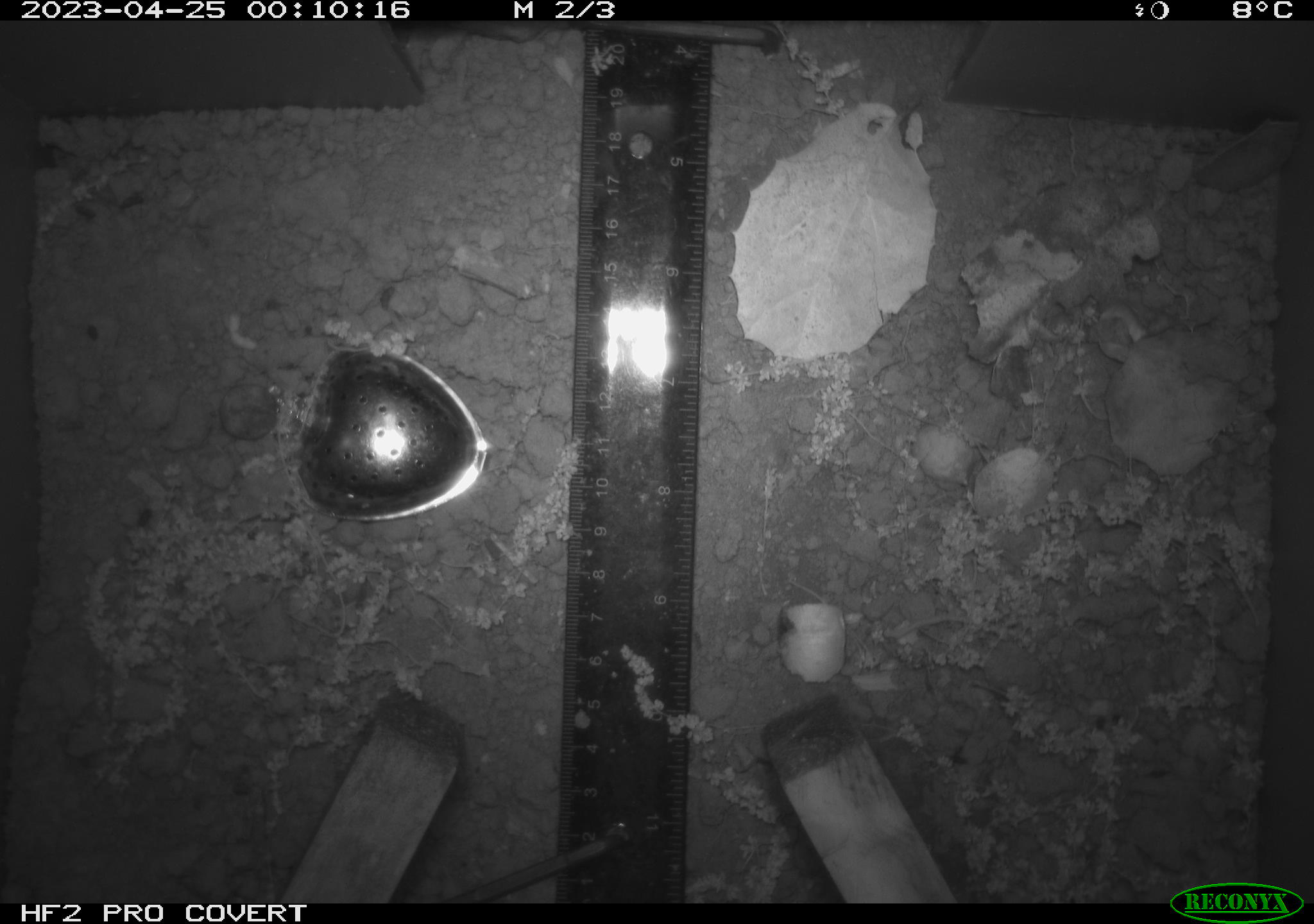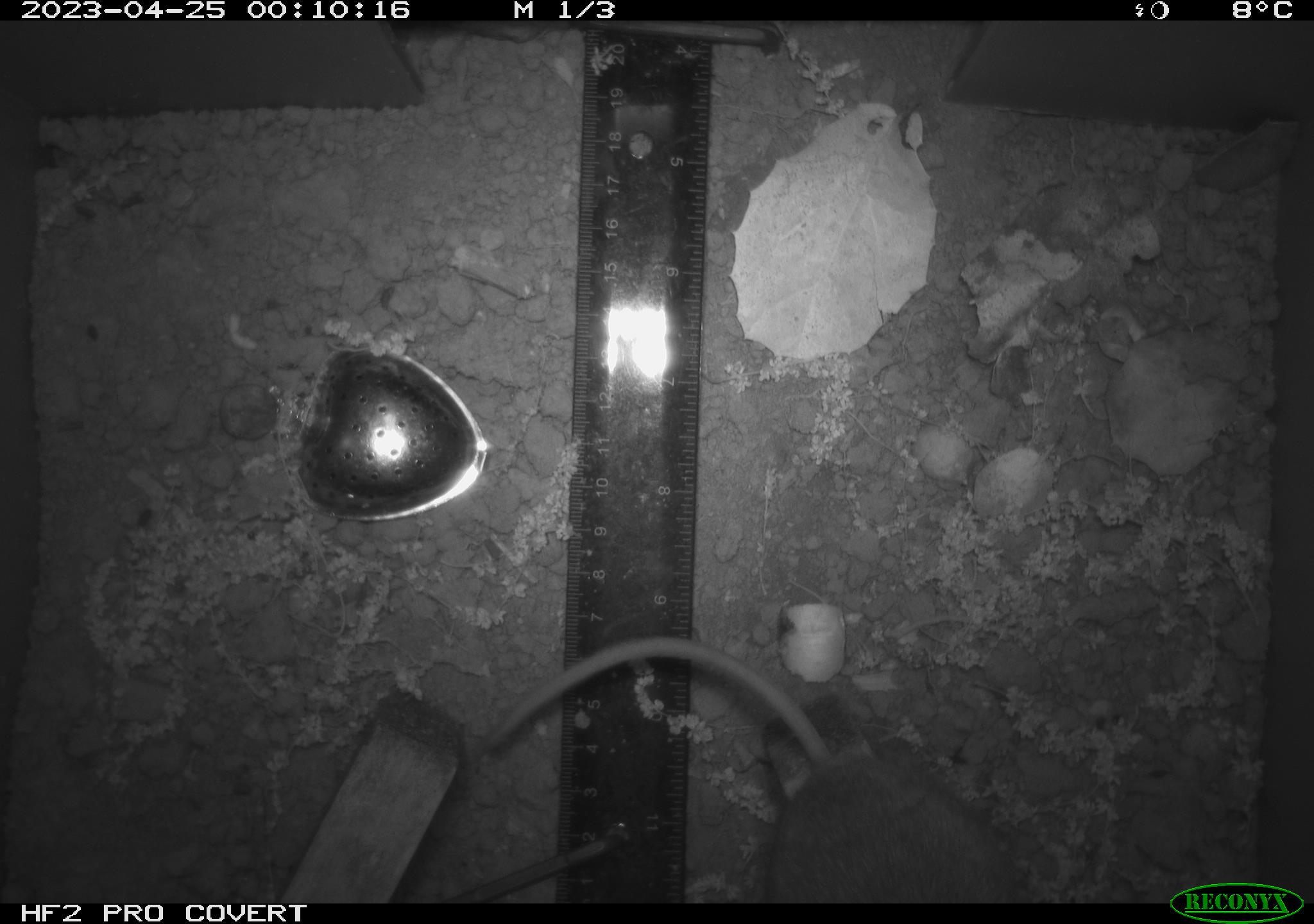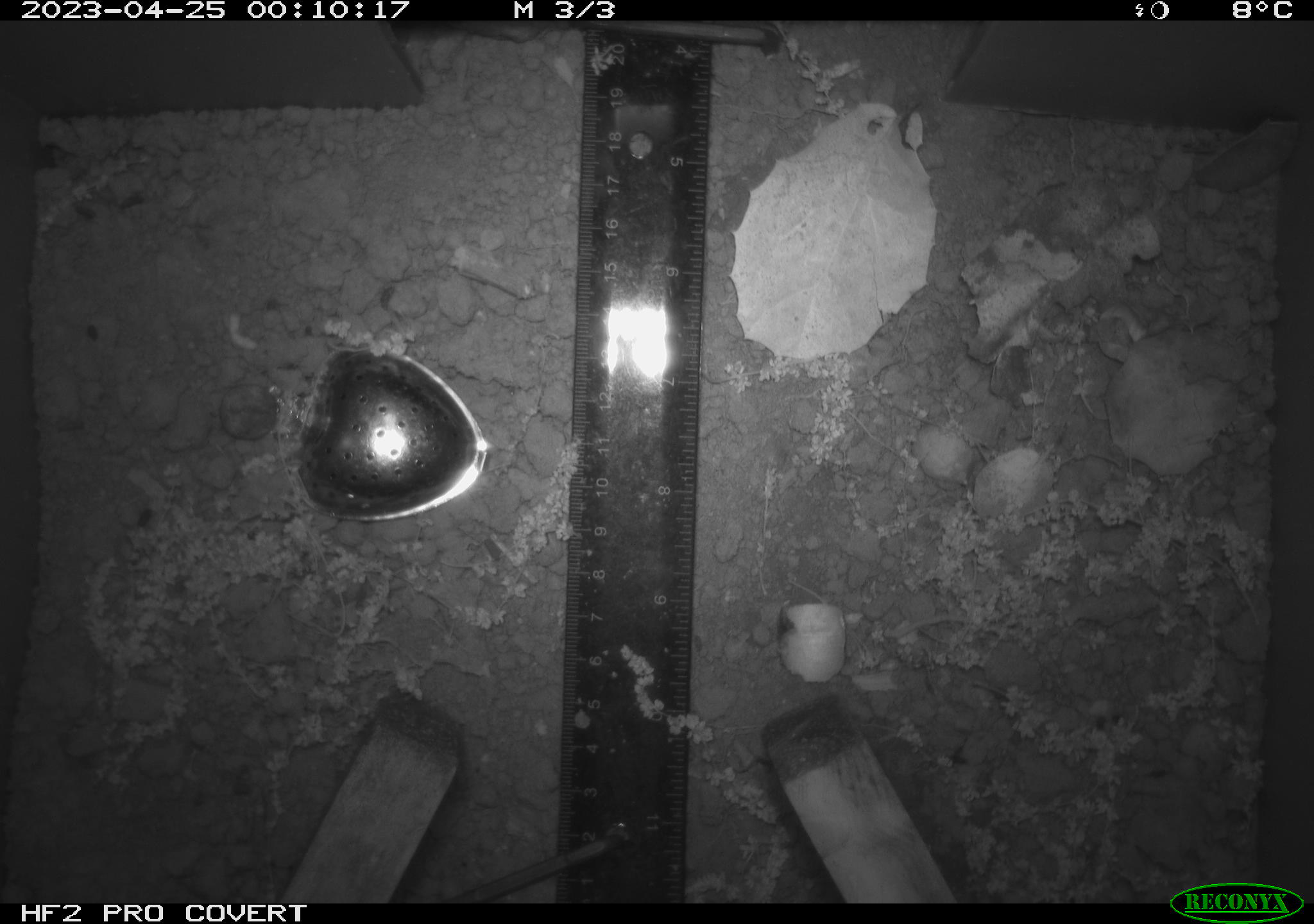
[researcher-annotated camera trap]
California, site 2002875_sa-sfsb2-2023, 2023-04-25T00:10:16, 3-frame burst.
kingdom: Animalia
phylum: Chordata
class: Mammalia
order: Rodentia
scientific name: Rodentia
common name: mouse species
Mouse species (Rodentia).